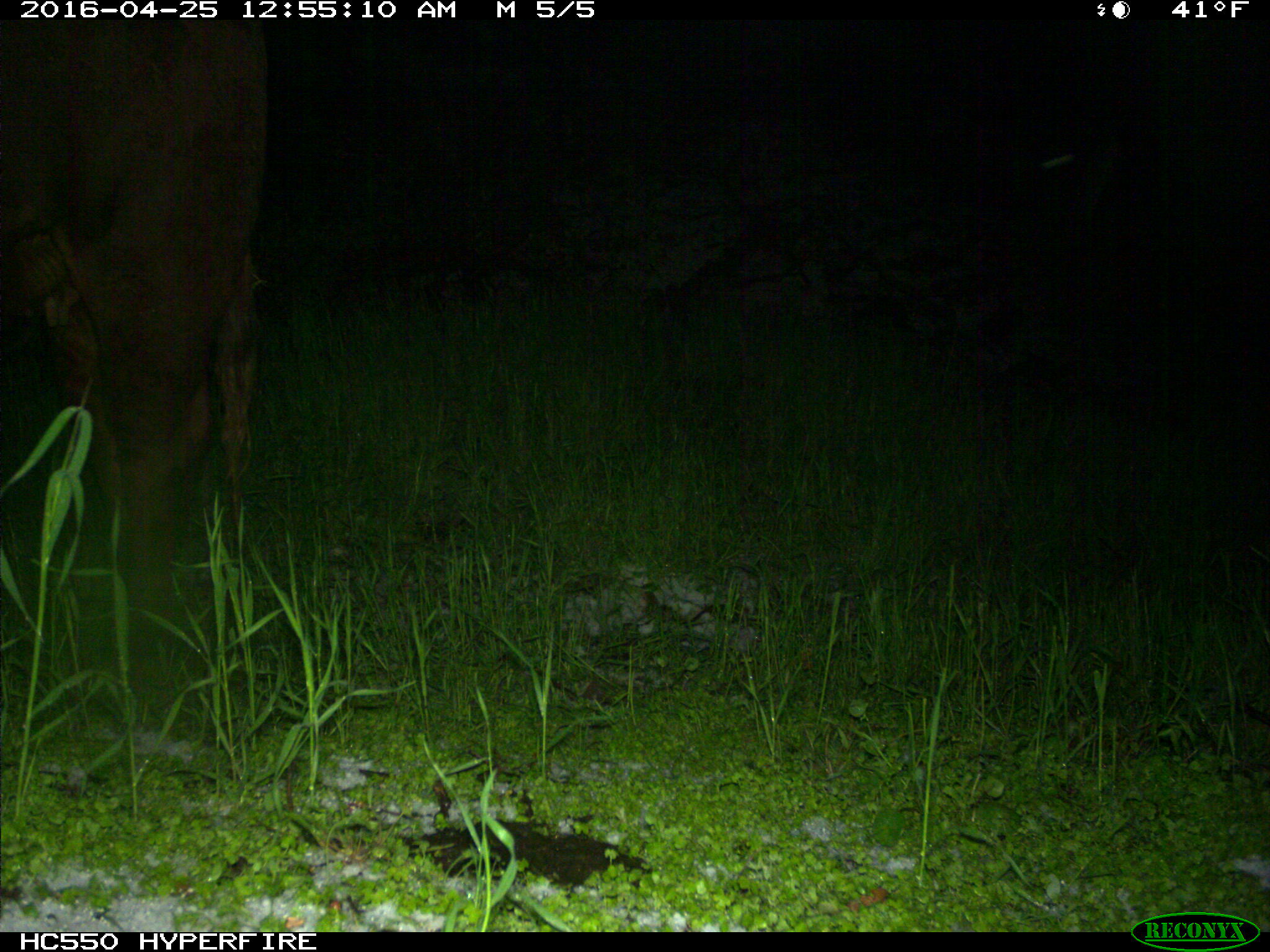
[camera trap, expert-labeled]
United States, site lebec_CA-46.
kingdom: Animalia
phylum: Chordata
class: Mammalia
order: Artiodactyla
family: Bovidae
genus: Bos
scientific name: Bos taurus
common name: domestic cow